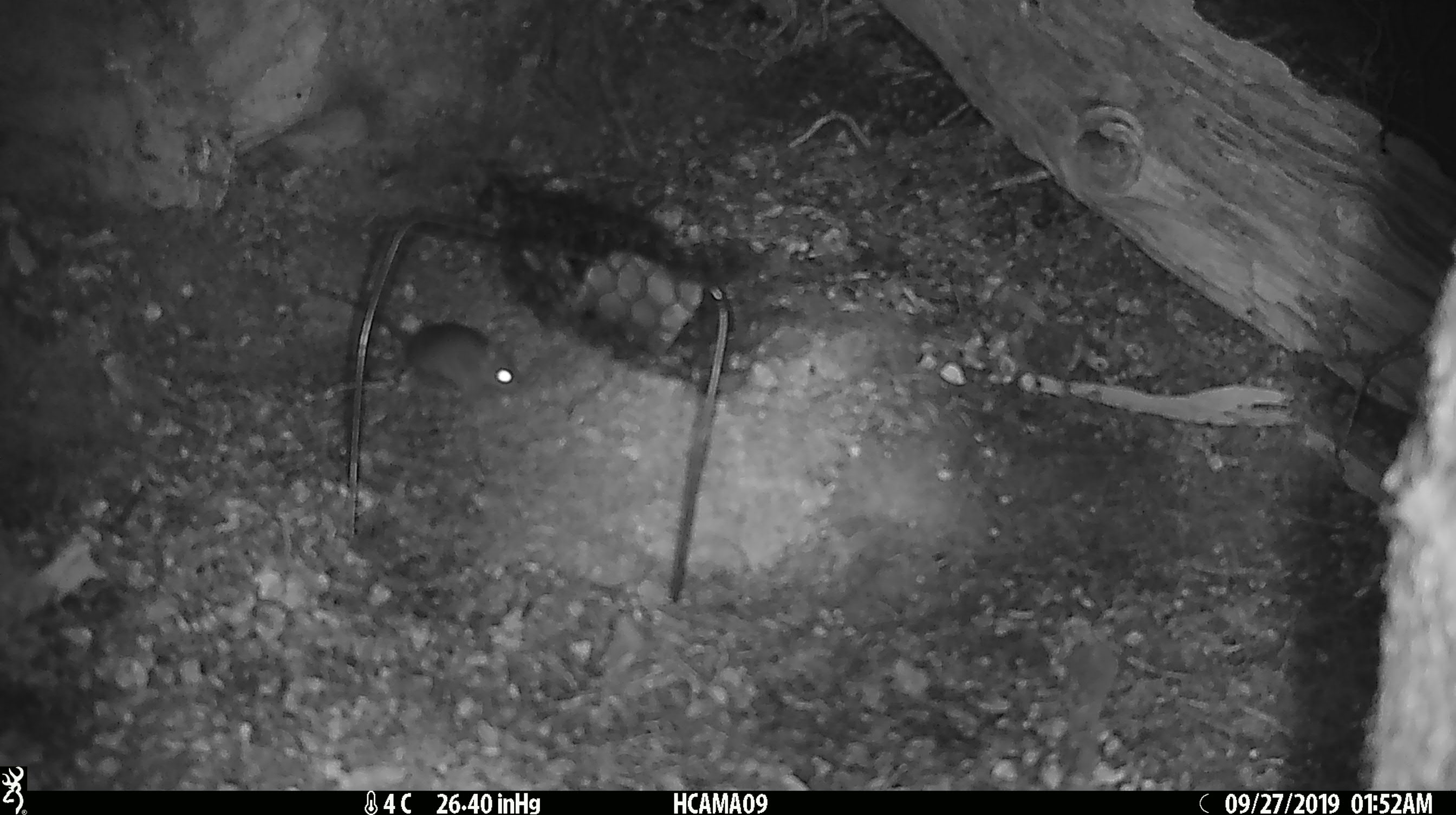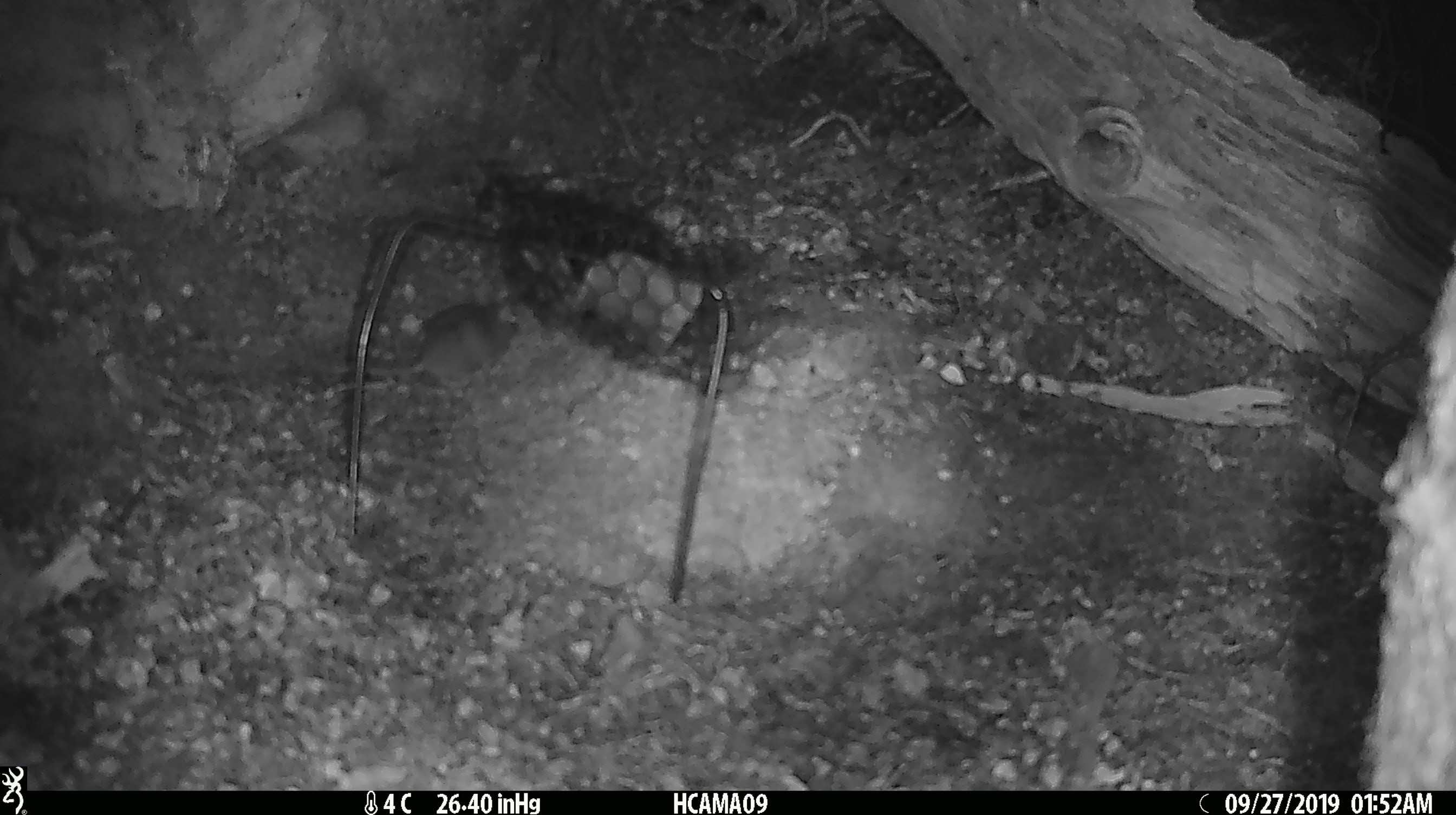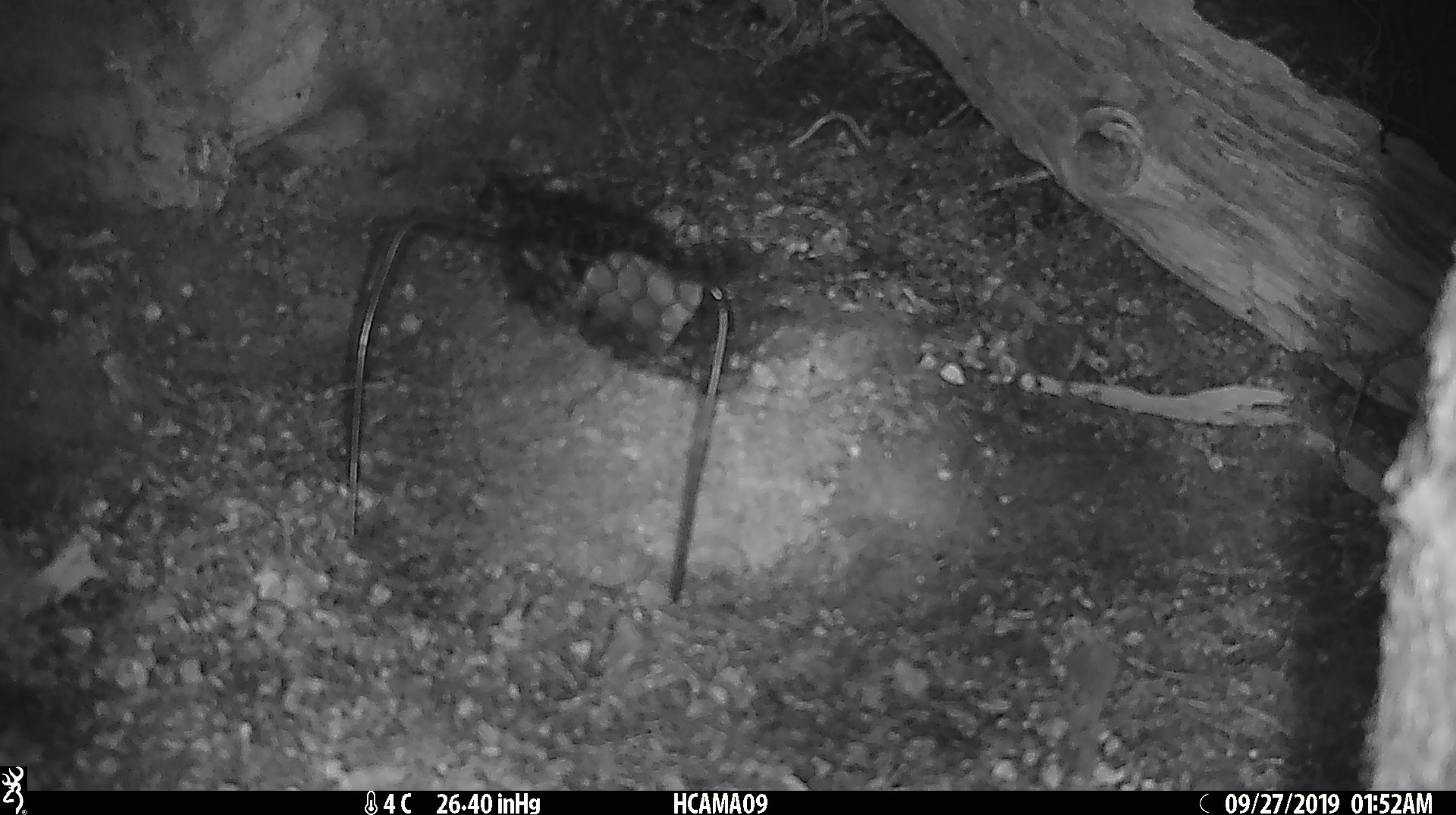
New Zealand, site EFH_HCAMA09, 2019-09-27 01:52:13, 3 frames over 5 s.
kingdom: Animalia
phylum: Chordata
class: Mammalia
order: Rodentia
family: Muridae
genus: Mus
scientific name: Mus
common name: mouse